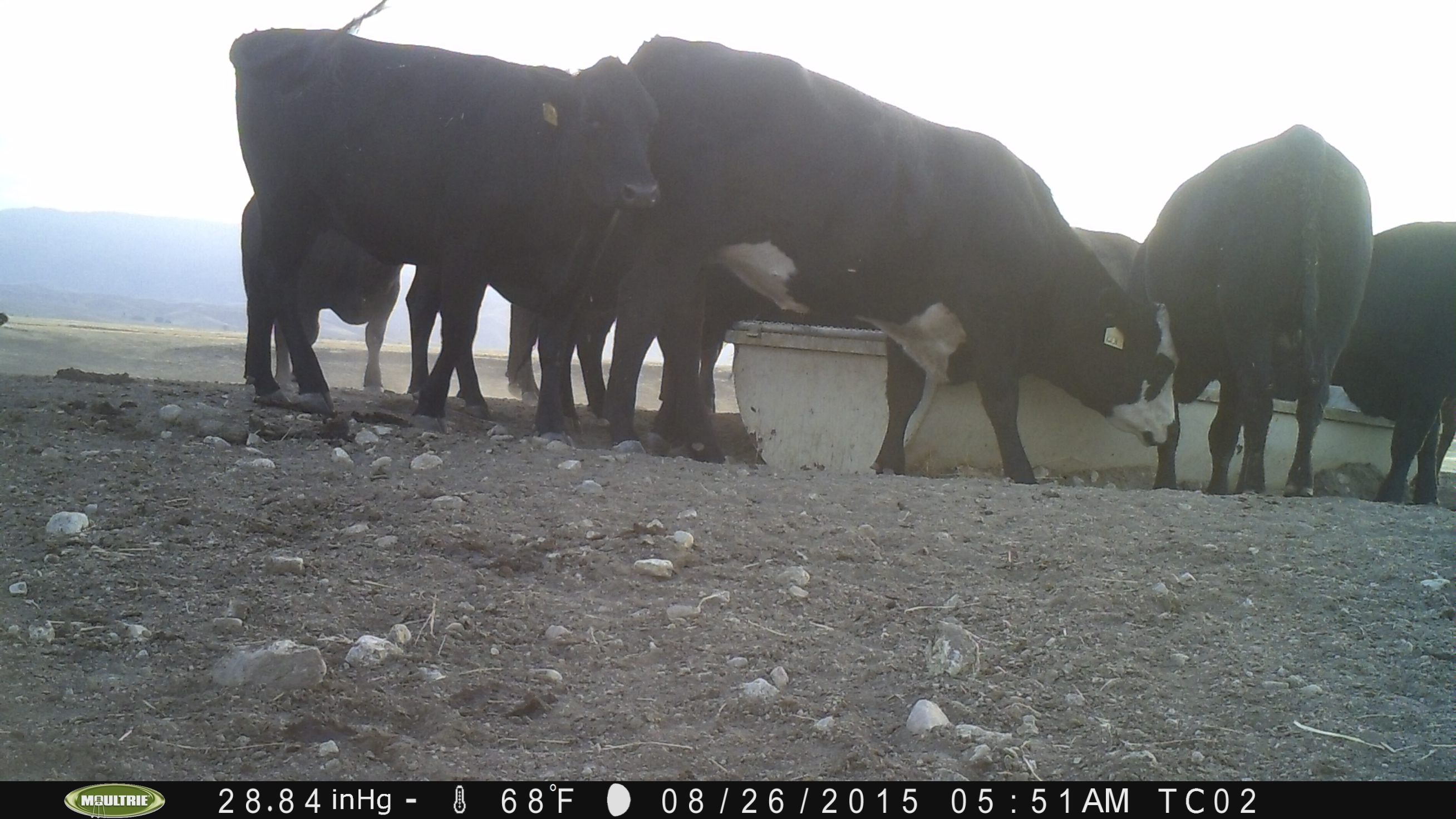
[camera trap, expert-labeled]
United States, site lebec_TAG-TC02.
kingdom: Animalia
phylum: Chordata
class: Mammalia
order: Artiodactyla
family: Bovidae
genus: Bos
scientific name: Bos taurus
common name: domestic cow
Bos taurus (domestic cow).